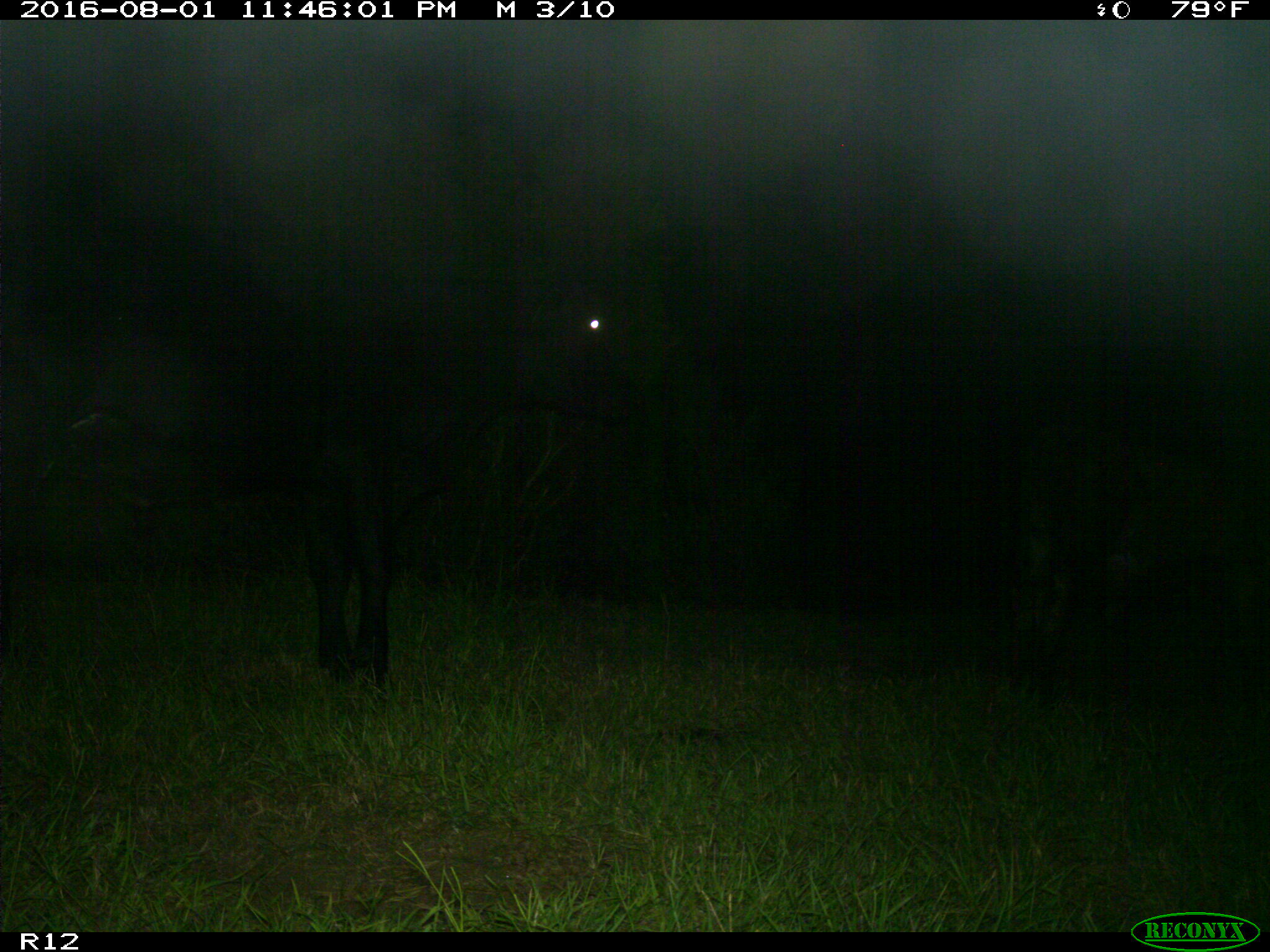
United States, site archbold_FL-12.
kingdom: Animalia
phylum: Chordata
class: Mammalia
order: Artiodactyla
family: Bovidae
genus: Bos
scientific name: Bos taurus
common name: domestic cow